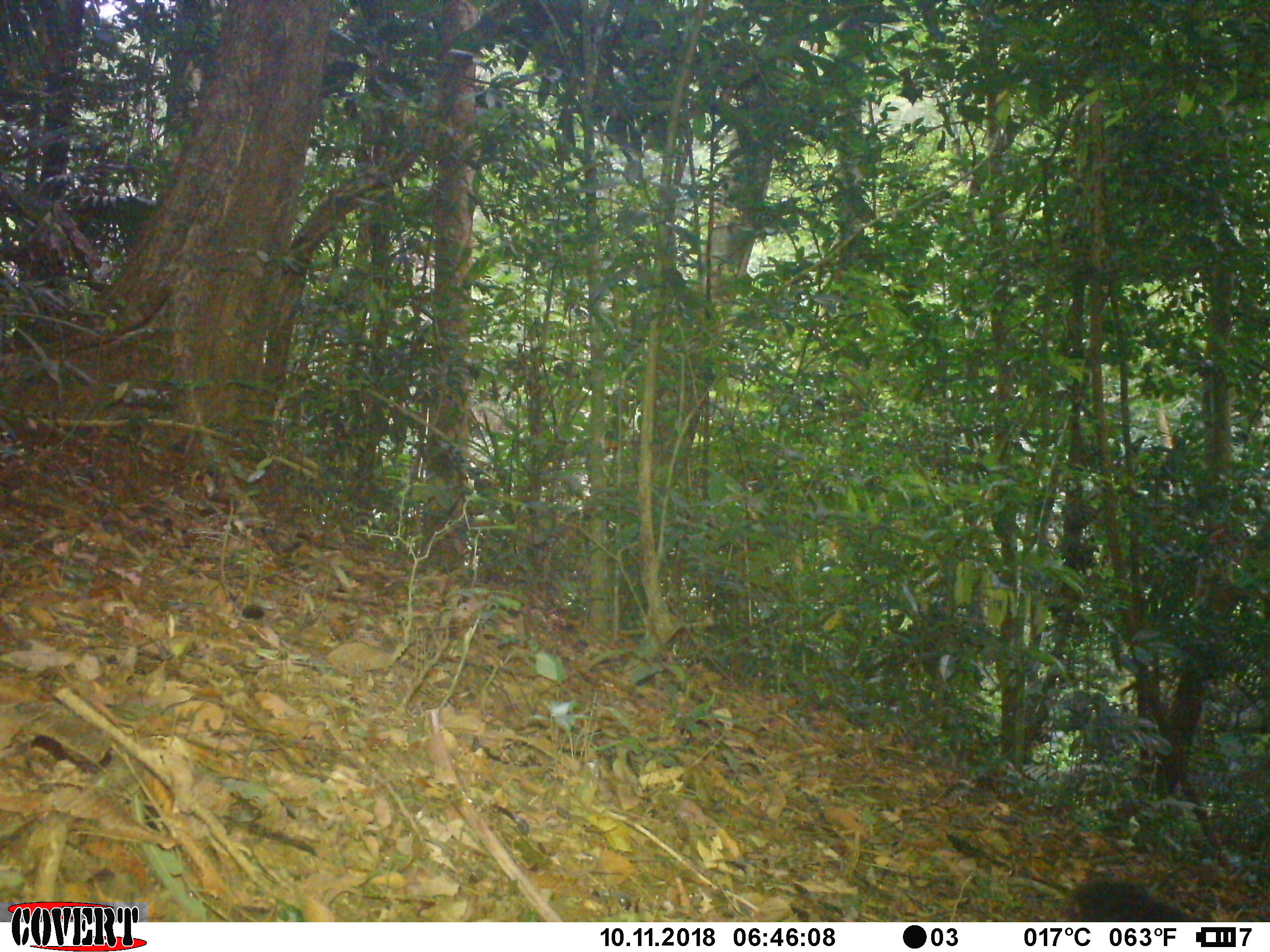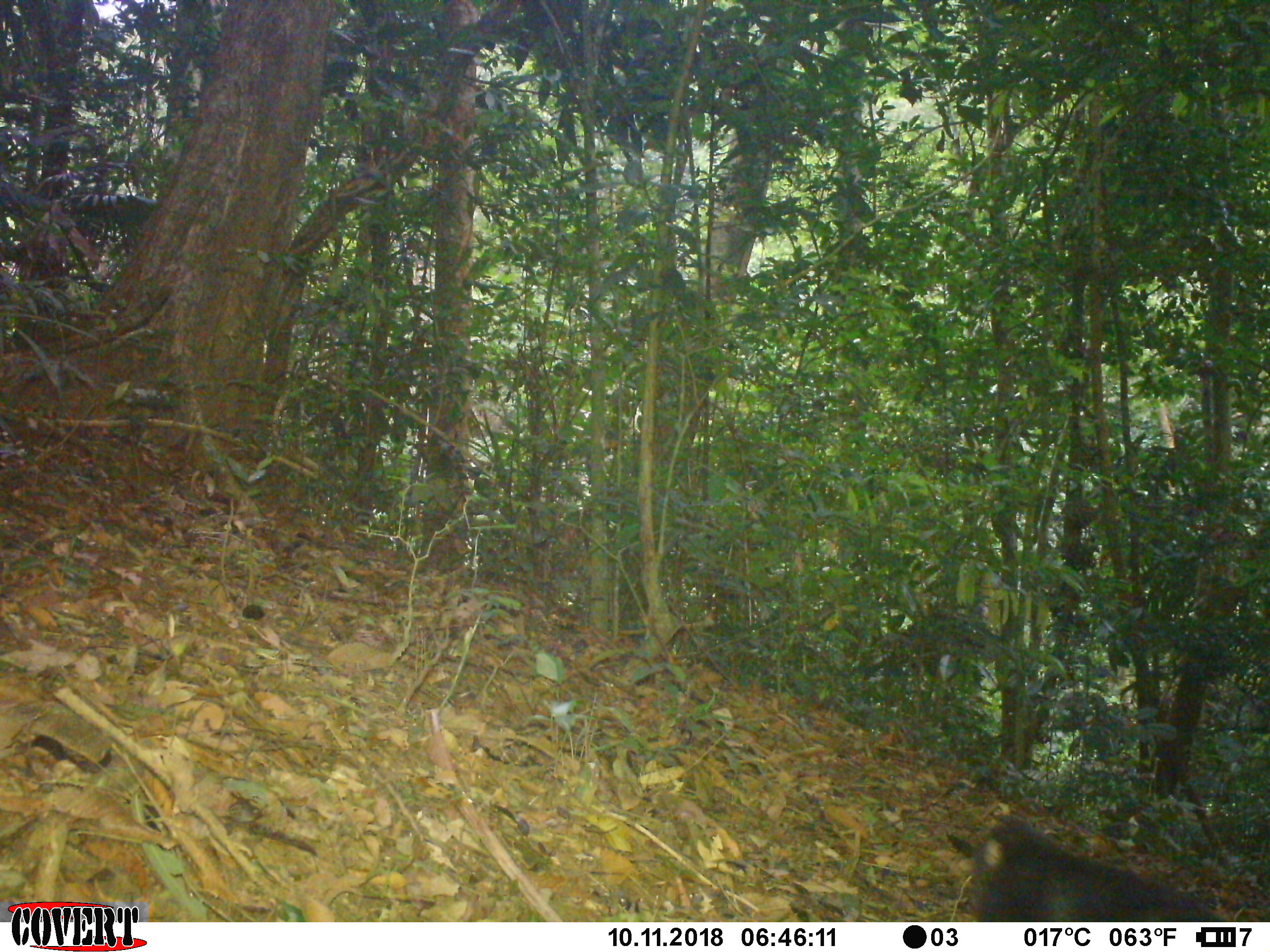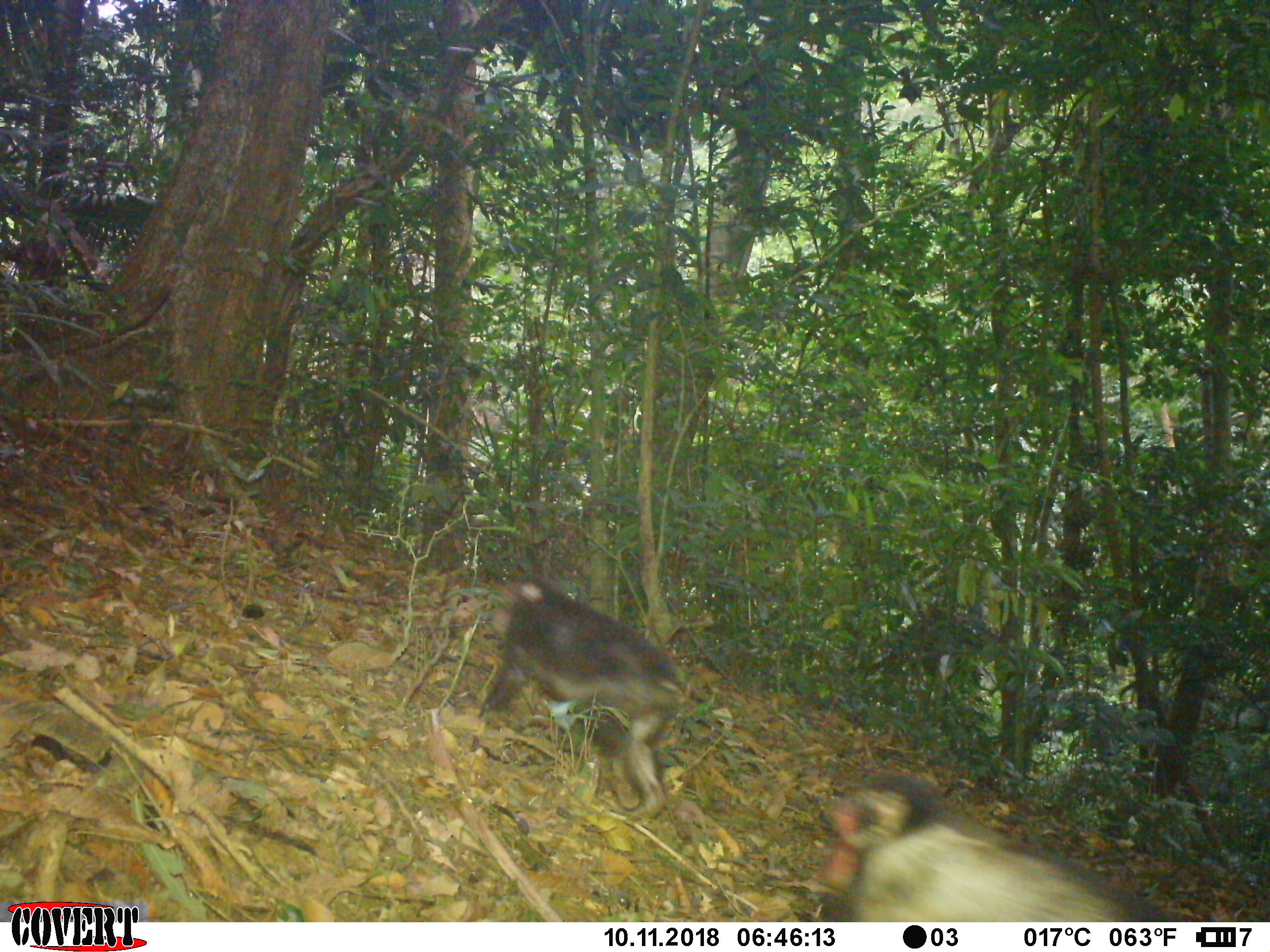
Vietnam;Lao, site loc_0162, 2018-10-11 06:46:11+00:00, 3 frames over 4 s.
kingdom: Animalia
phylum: Chordata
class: Mammalia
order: Primates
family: Cercopithecidae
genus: Macaca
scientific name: Macaca arctoides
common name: stump-tailed macaque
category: stump tailed macaque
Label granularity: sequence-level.